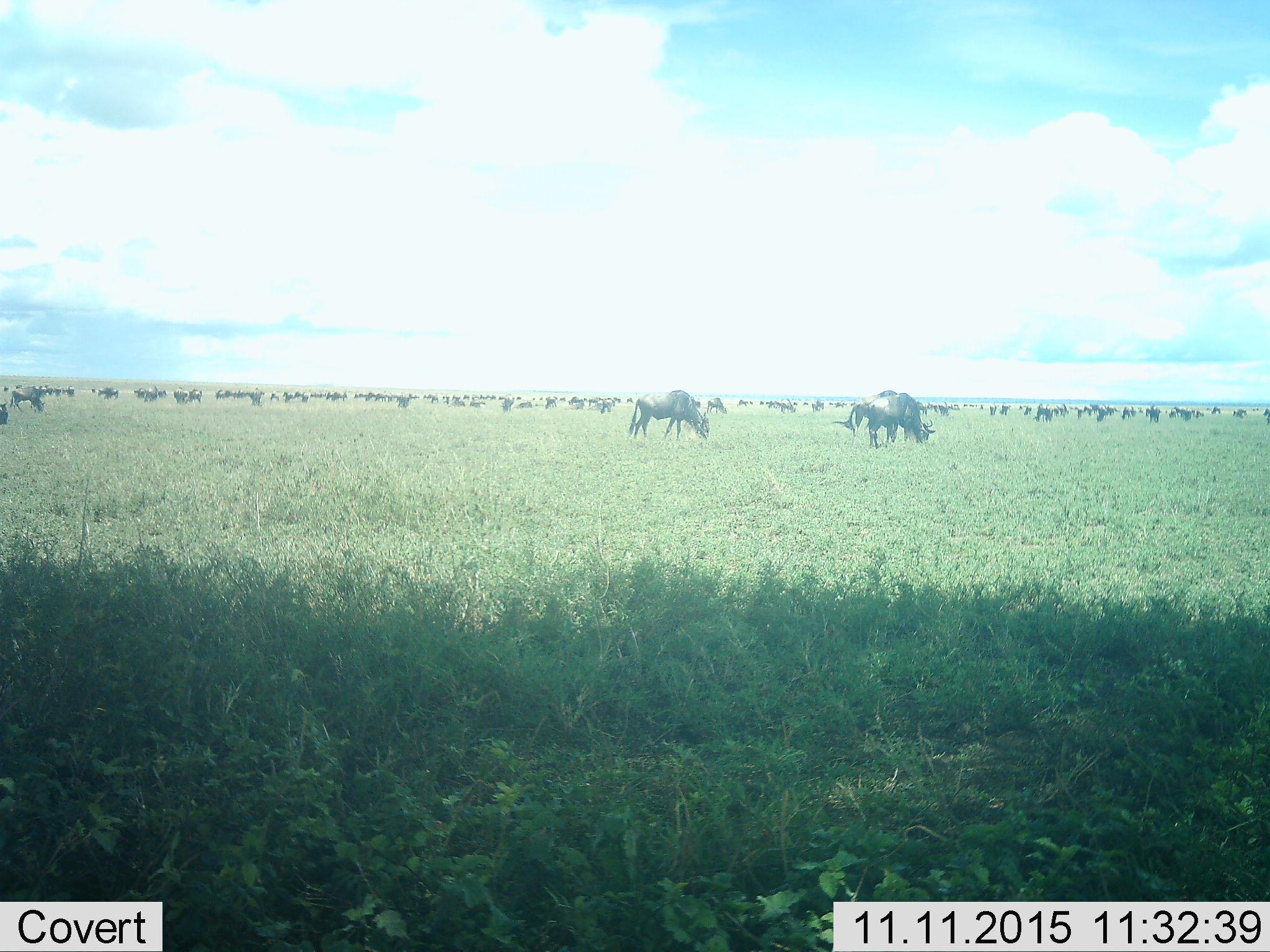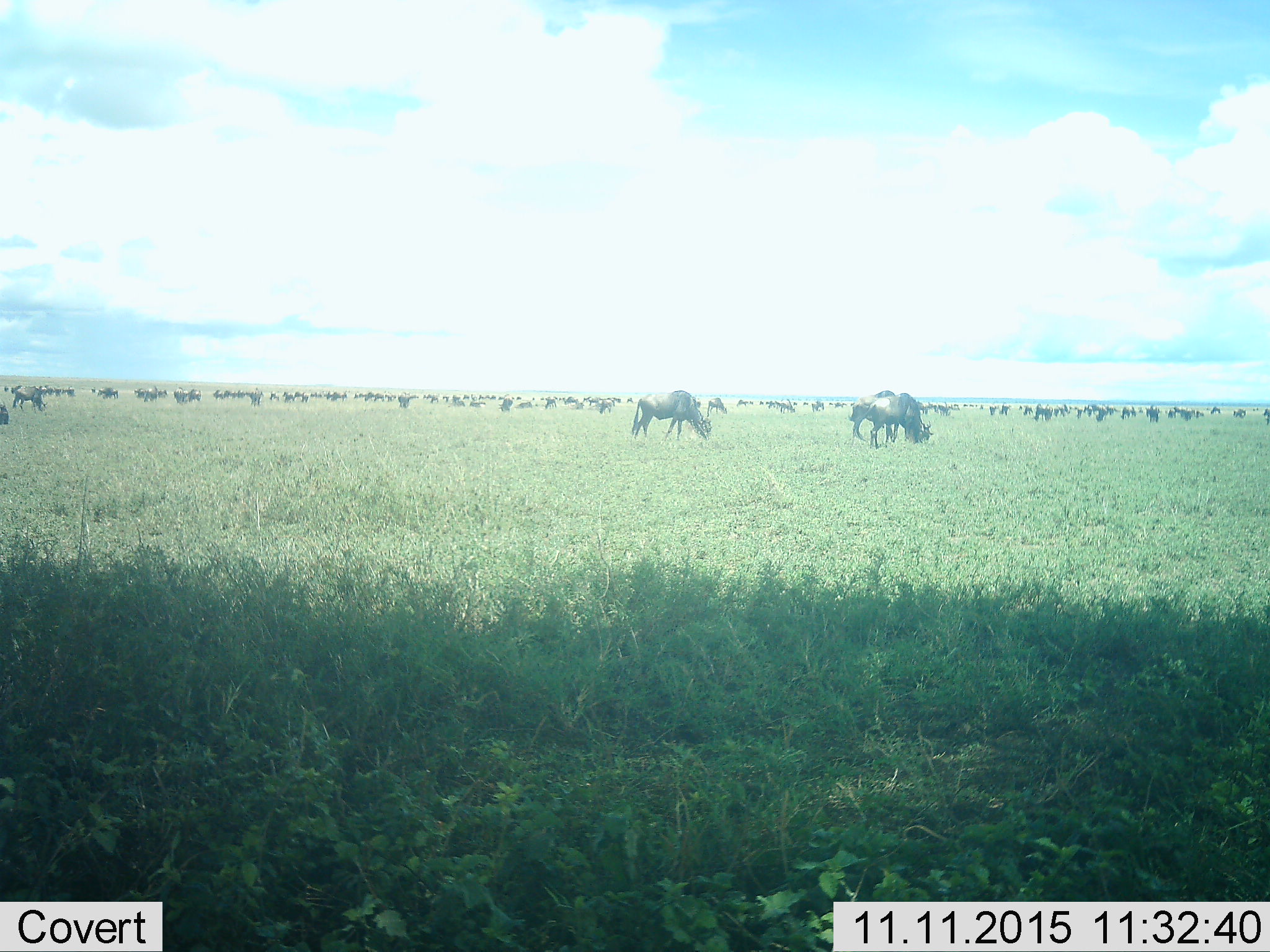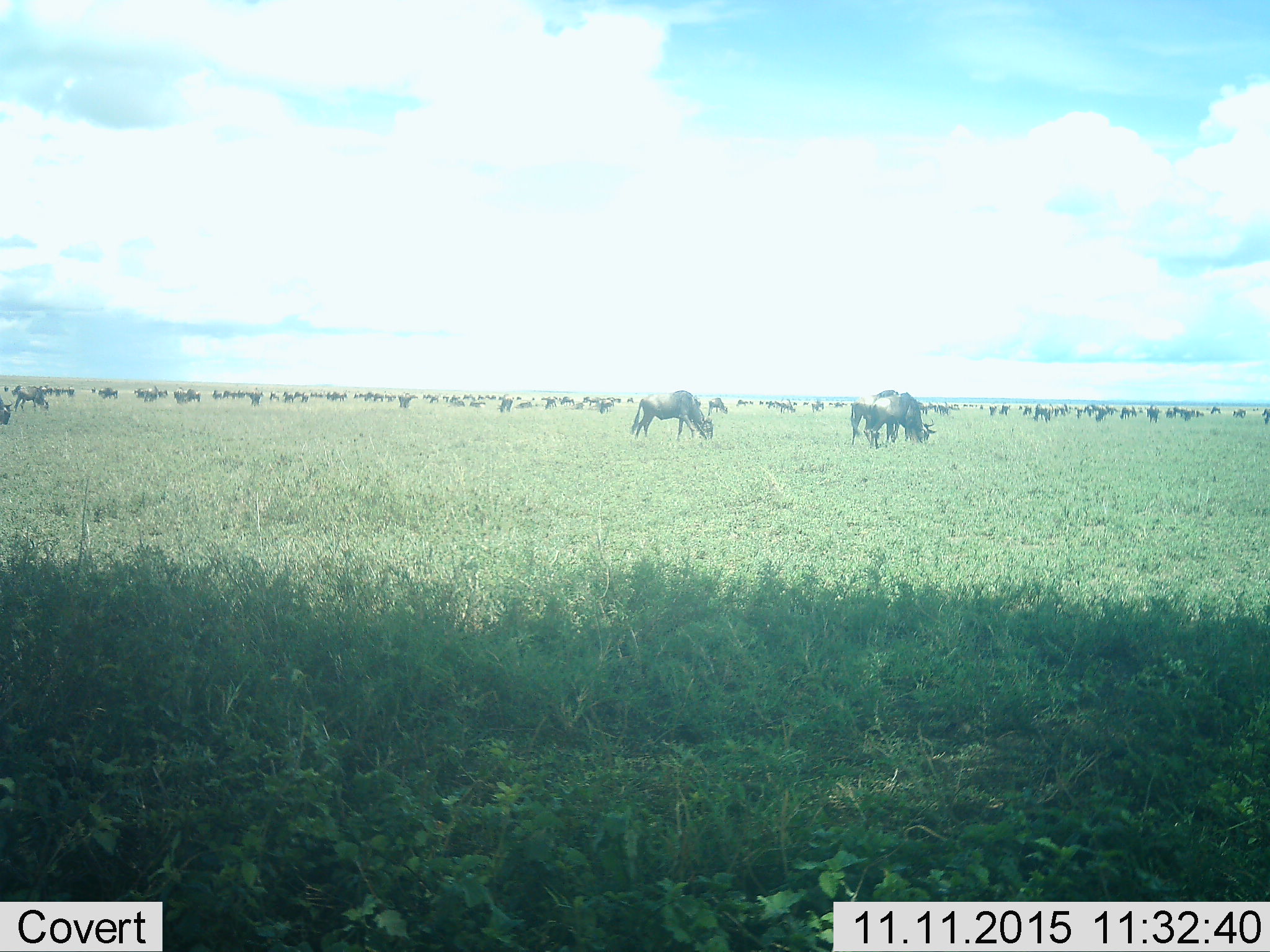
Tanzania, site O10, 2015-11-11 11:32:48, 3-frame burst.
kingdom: Animalia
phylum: Chordata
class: Mammalia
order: Artiodactyla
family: Bovidae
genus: Connochaetes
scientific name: Connochaetes taurinus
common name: blue wildebeest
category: wildebeest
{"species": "wildebeest (blue wildebeest) (Connochaetes taurinus)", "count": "51+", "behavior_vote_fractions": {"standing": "50%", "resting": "38%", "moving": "62%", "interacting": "12%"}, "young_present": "25%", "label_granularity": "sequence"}